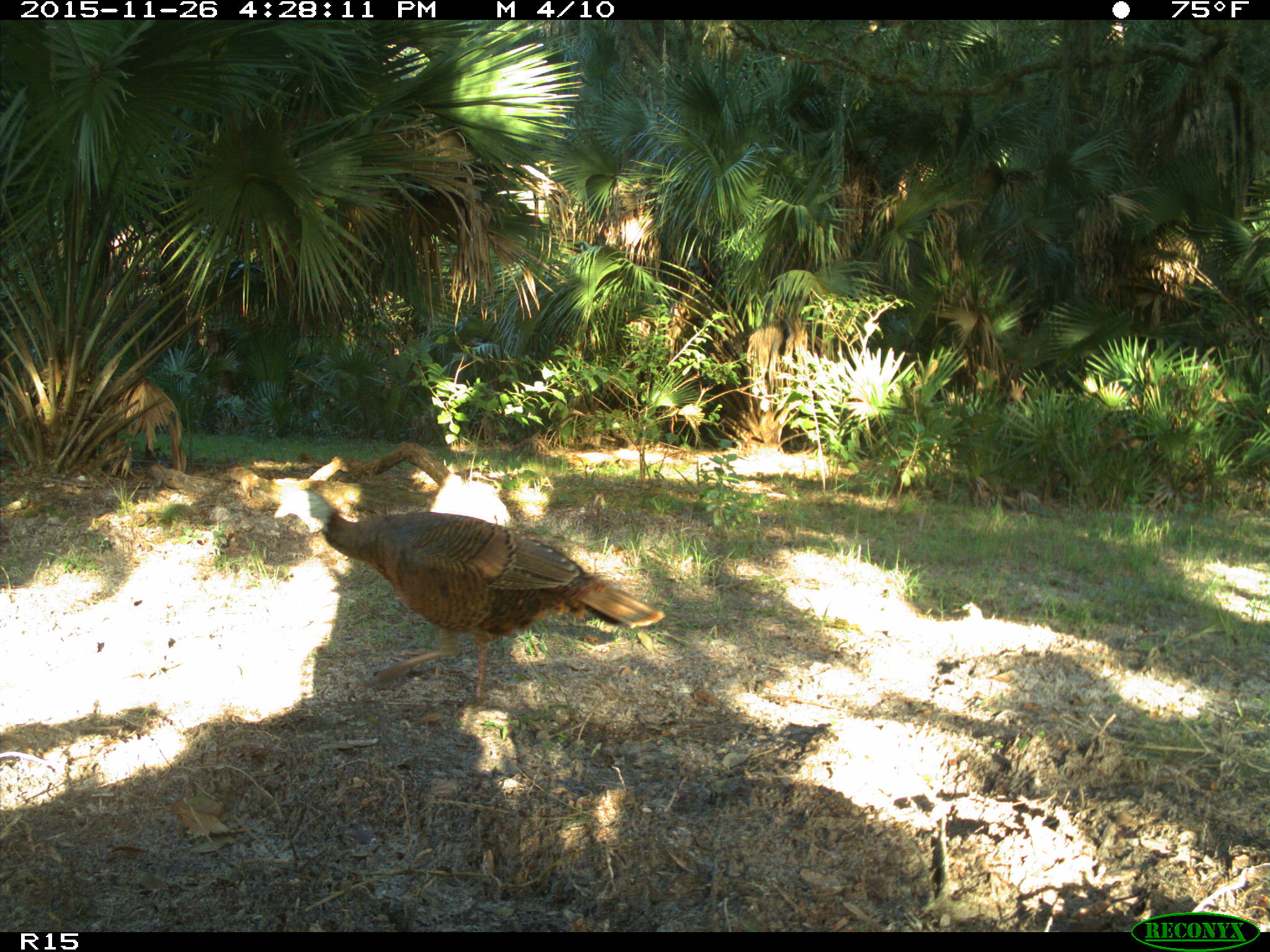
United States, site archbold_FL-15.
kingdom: Animalia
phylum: Chordata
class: Aves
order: Galliformes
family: Phasianidae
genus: Meleagris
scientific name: Meleagris gallopavo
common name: wild turkey